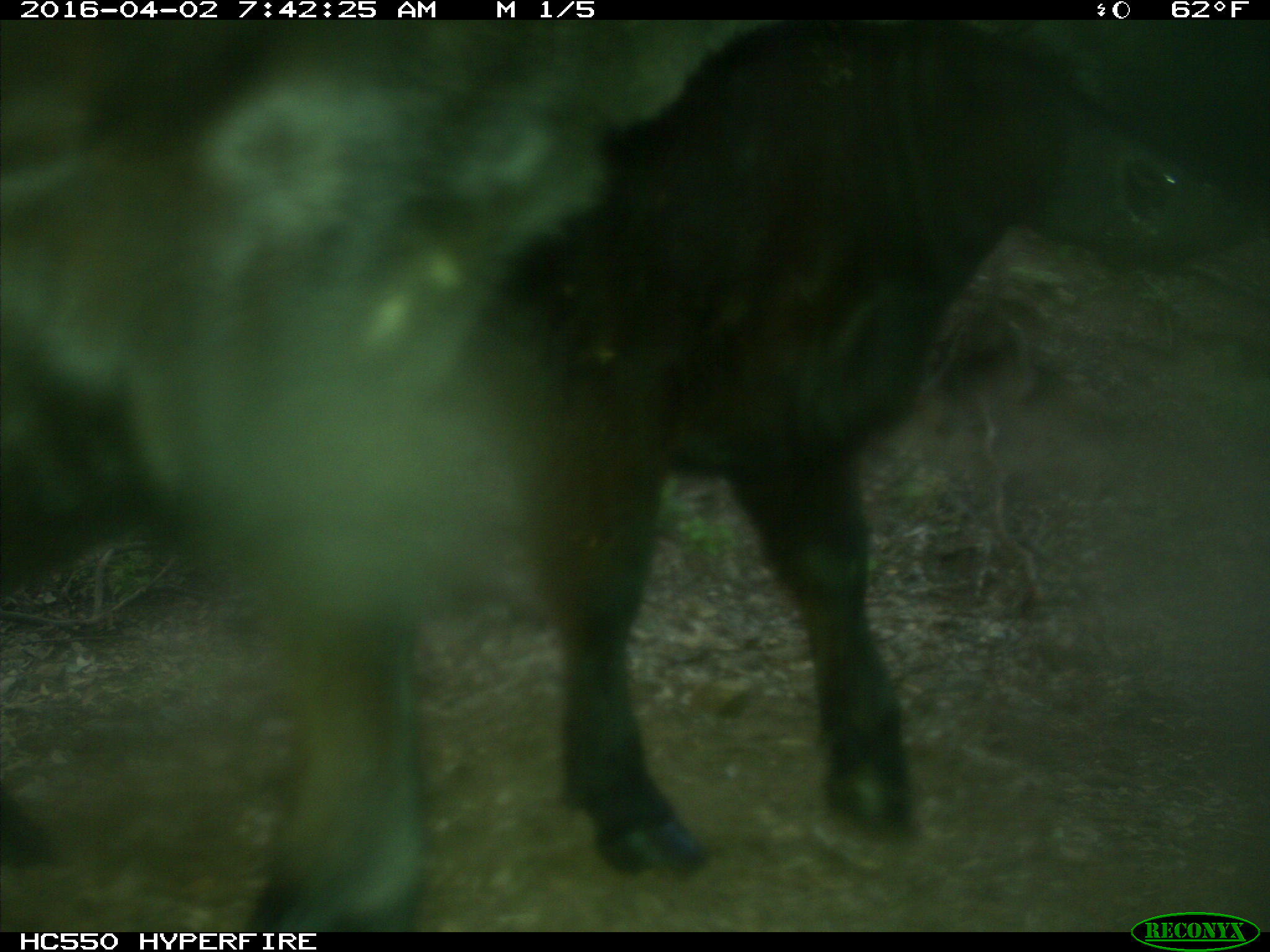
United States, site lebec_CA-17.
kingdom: Animalia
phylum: Chordata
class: Mammalia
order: Artiodactyla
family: Bovidae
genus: Bos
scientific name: Bos taurus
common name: domestic cow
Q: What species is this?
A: Bos taurus (domestic cow).